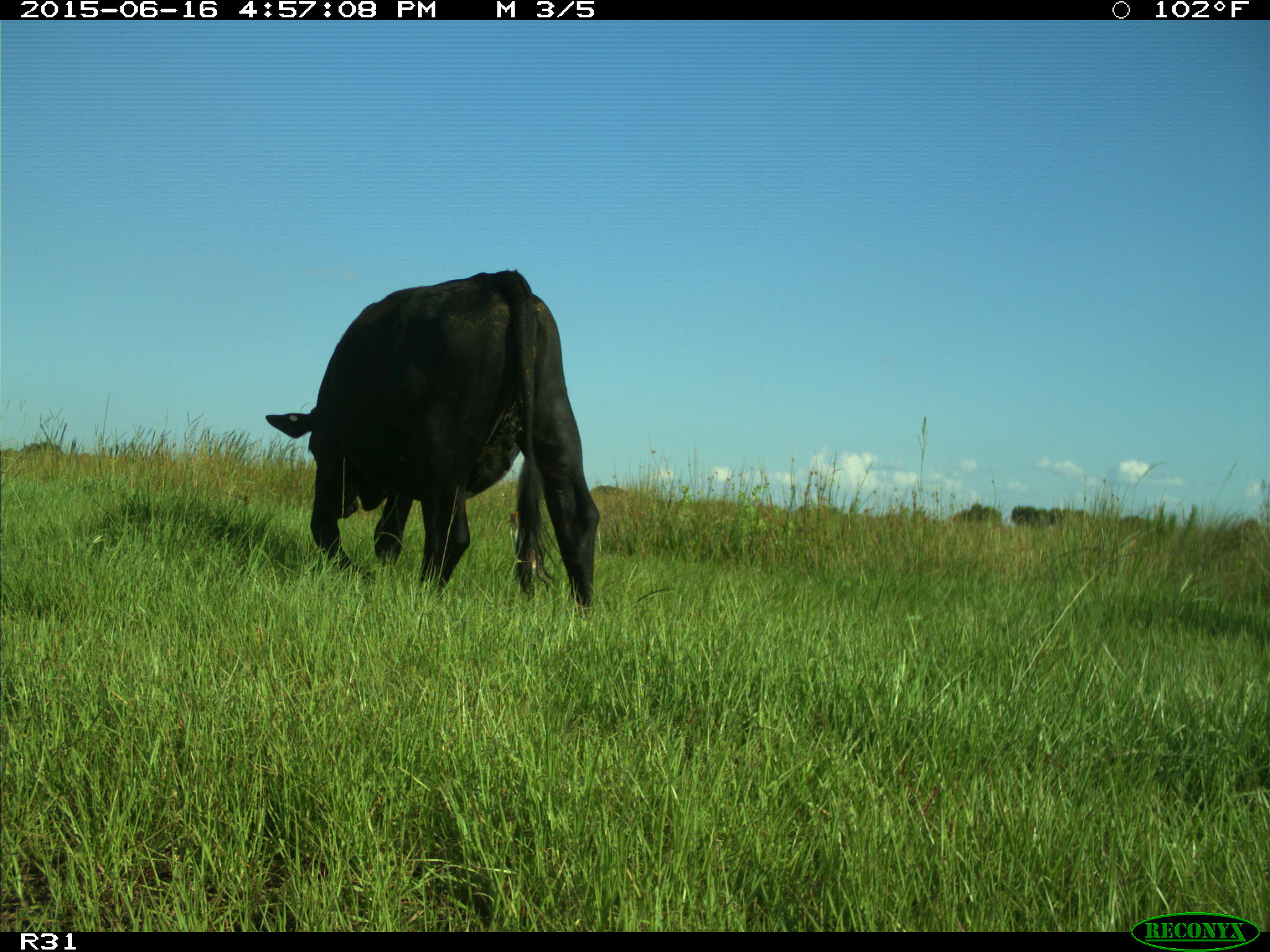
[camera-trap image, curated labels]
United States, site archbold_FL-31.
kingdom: Animalia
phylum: Chordata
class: Mammalia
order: Artiodactyla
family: Bovidae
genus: Bos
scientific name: Bos taurus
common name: domestic cow